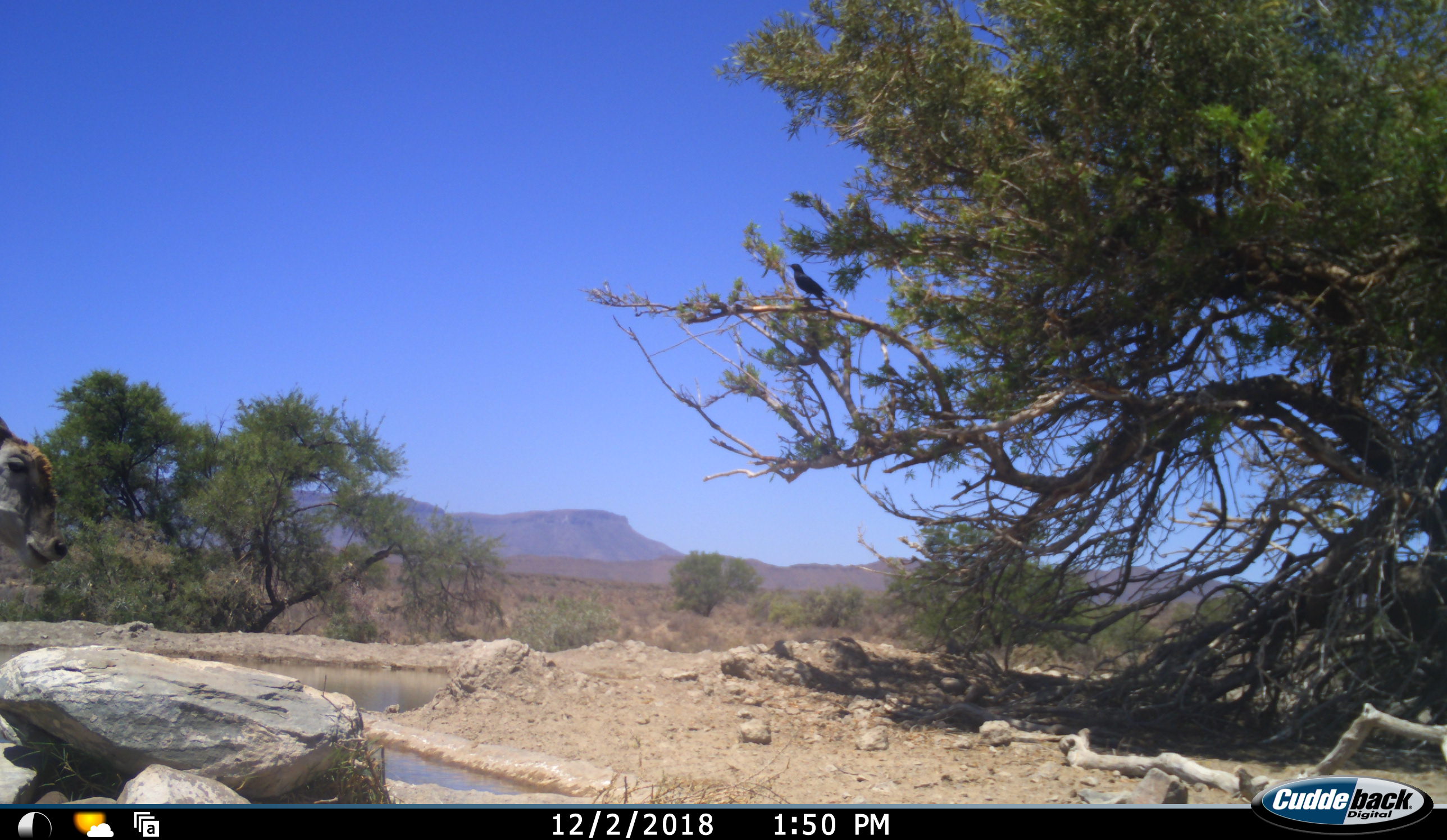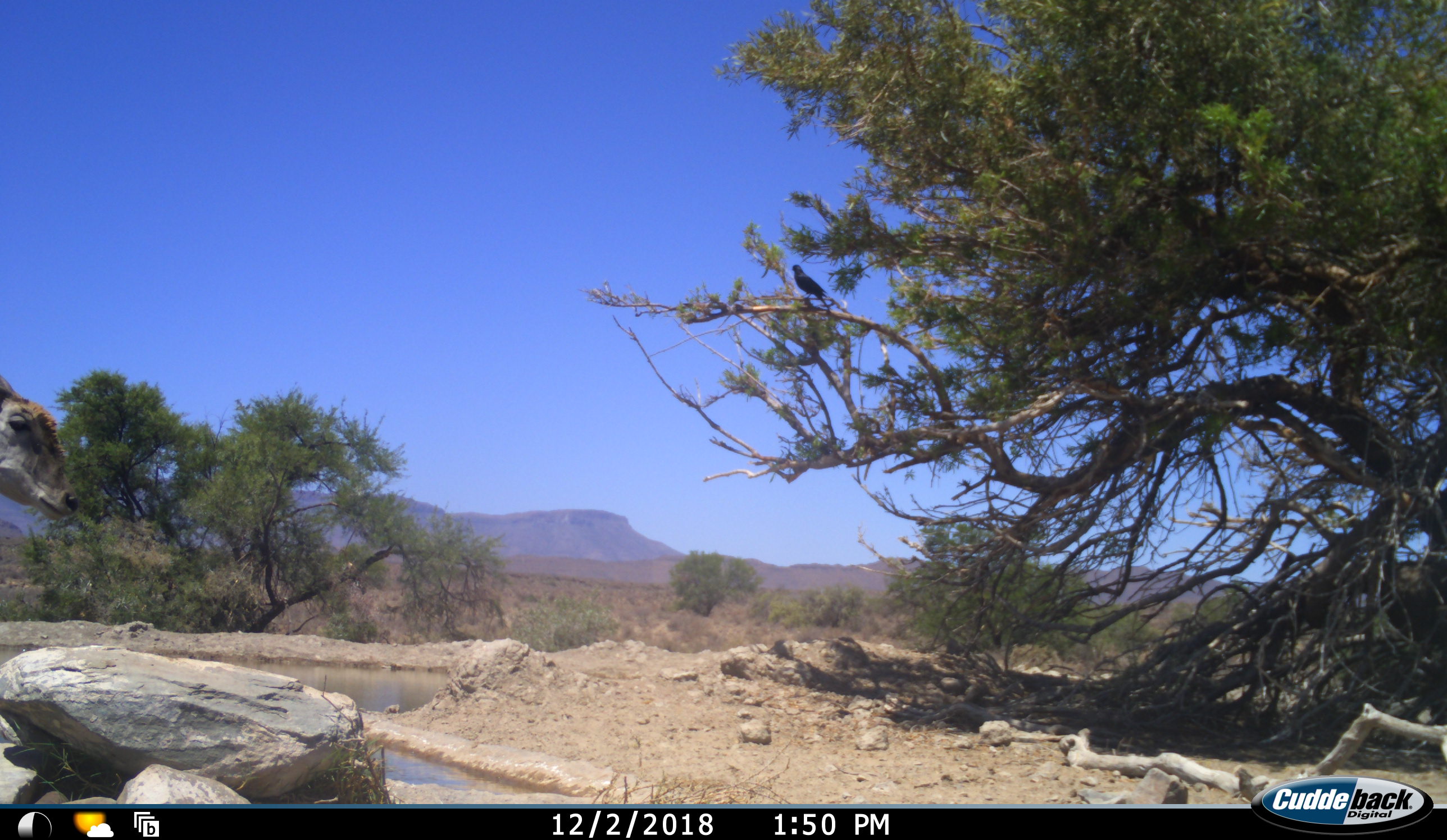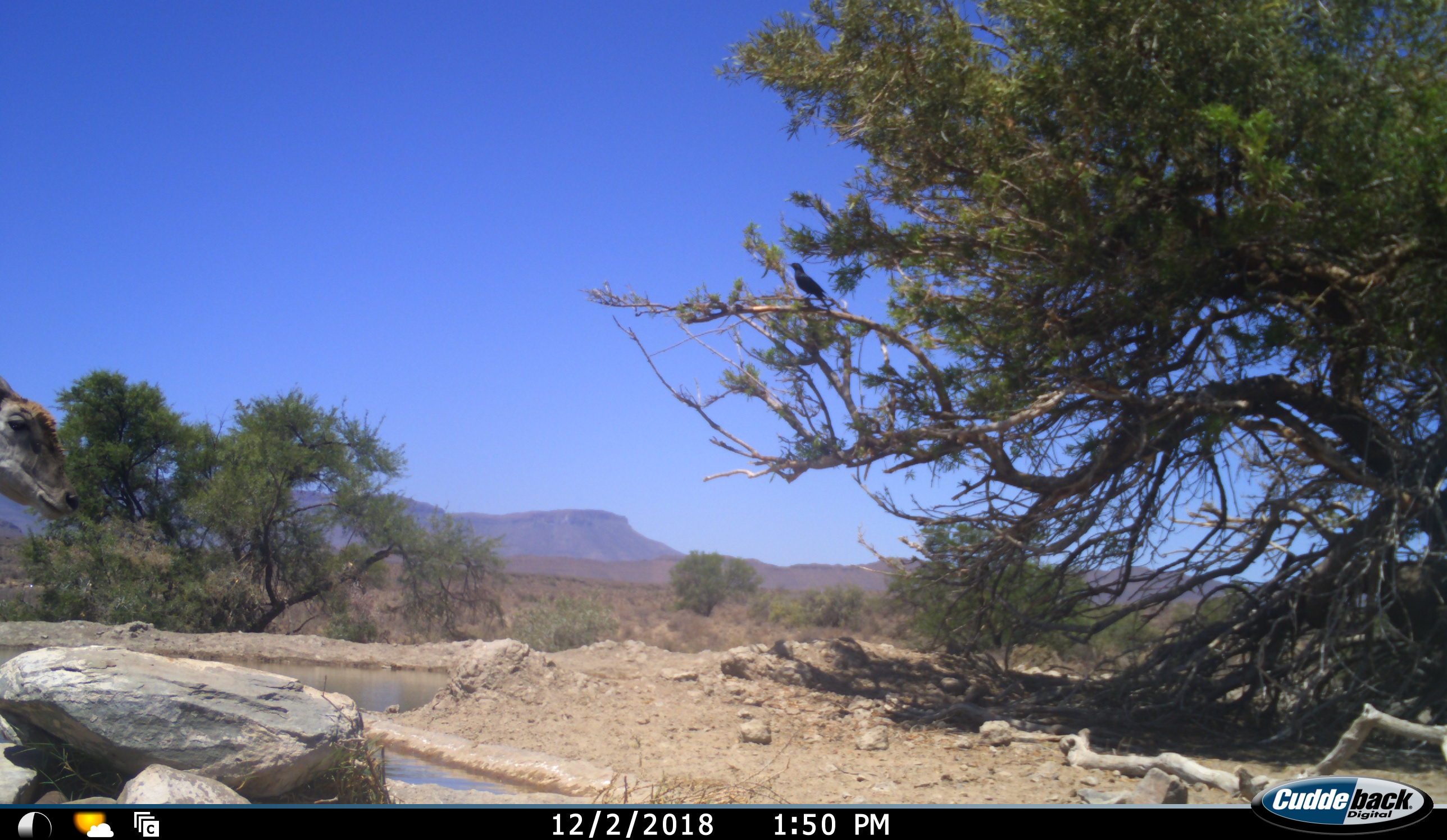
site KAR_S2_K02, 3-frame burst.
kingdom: Animalia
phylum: Chordata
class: Mammalia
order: Artiodactyla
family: Bovidae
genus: Tragelaphus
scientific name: Tragelaphus oryx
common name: eland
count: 1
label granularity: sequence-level